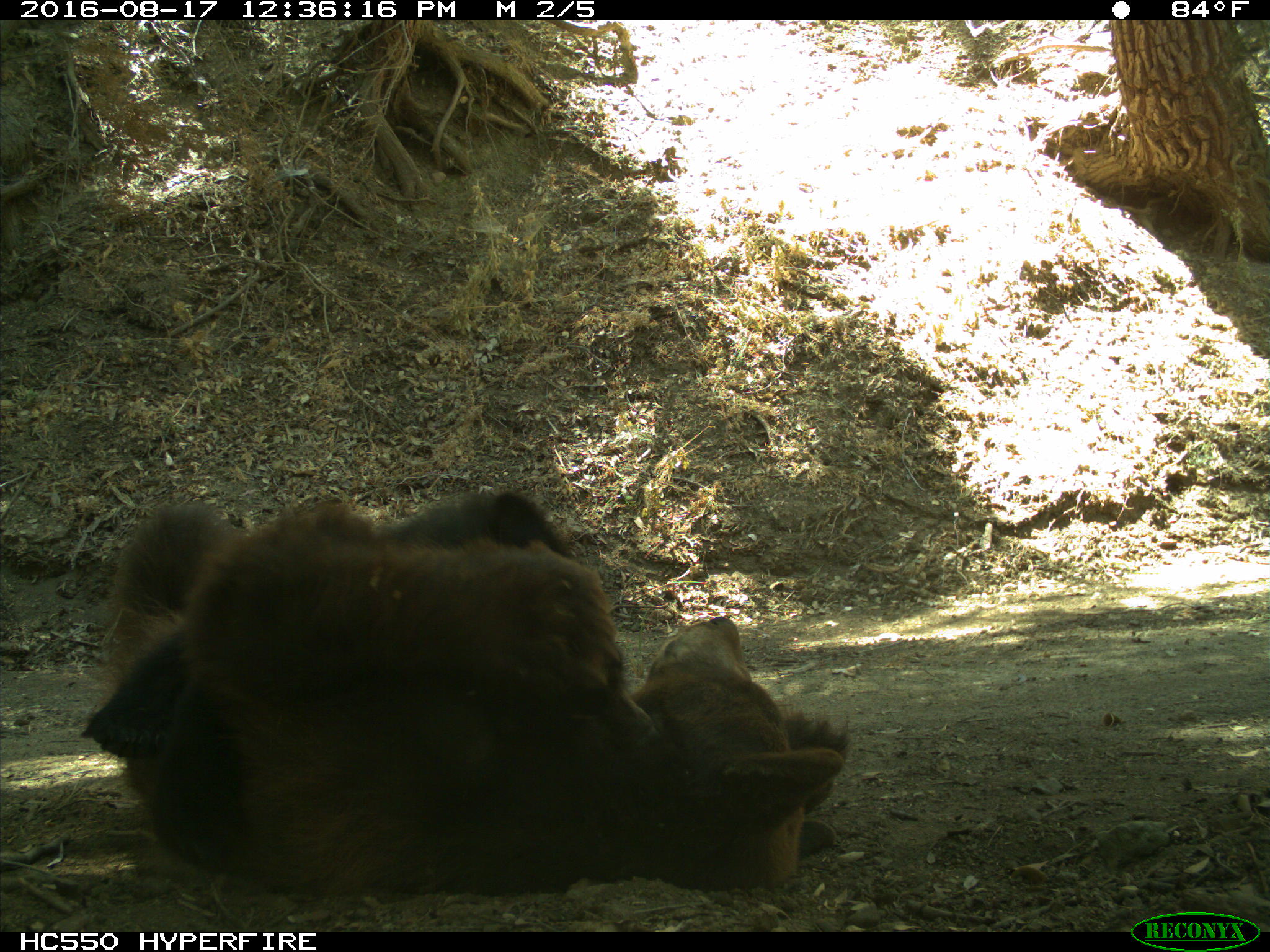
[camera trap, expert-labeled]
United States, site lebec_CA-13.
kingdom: Animalia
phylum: Chordata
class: Mammalia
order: Carnivora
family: Ursidae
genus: Ursus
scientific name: Ursus americanus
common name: american black bear